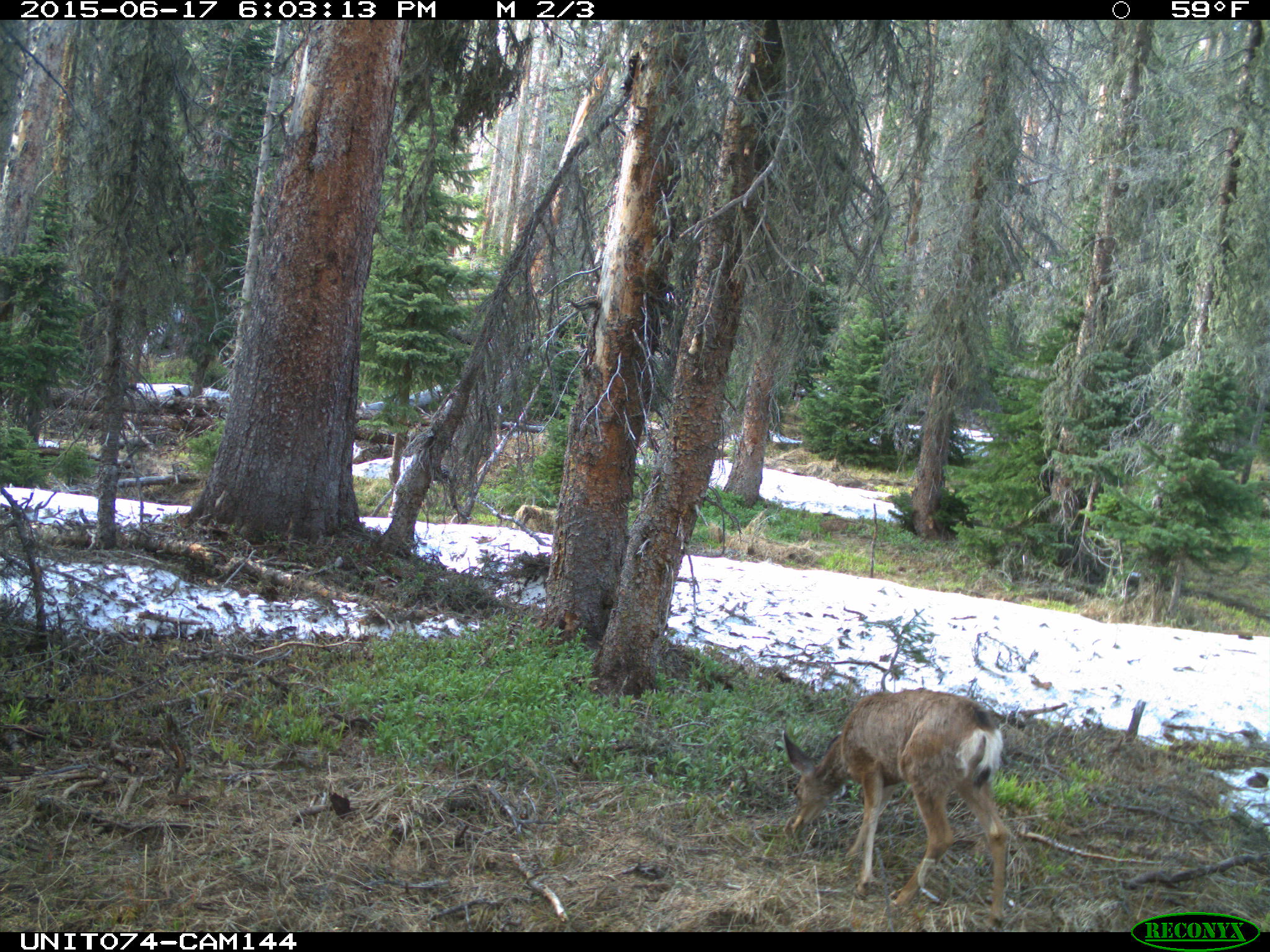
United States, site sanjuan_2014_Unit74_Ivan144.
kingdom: Animalia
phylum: Chordata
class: Mammalia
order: Artiodactyla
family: Cervidae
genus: Odocoileus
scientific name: Odocoileus hemionus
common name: mule deer